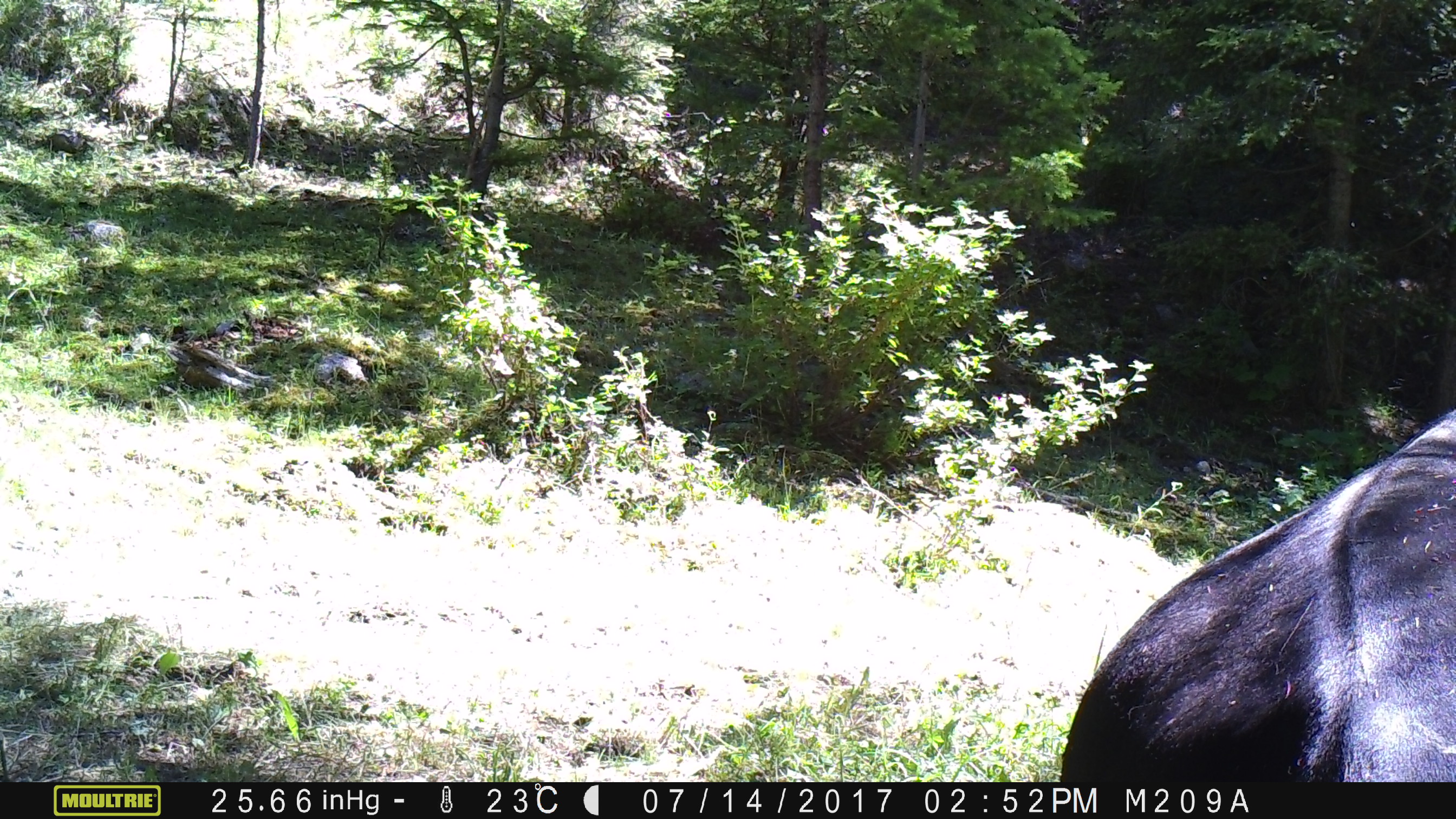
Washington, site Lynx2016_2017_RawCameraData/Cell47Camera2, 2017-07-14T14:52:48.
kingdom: Animalia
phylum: Chordata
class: Mammalia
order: Artiodactyla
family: Bovidae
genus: Bos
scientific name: Bos taurus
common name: domestic cattle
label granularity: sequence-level